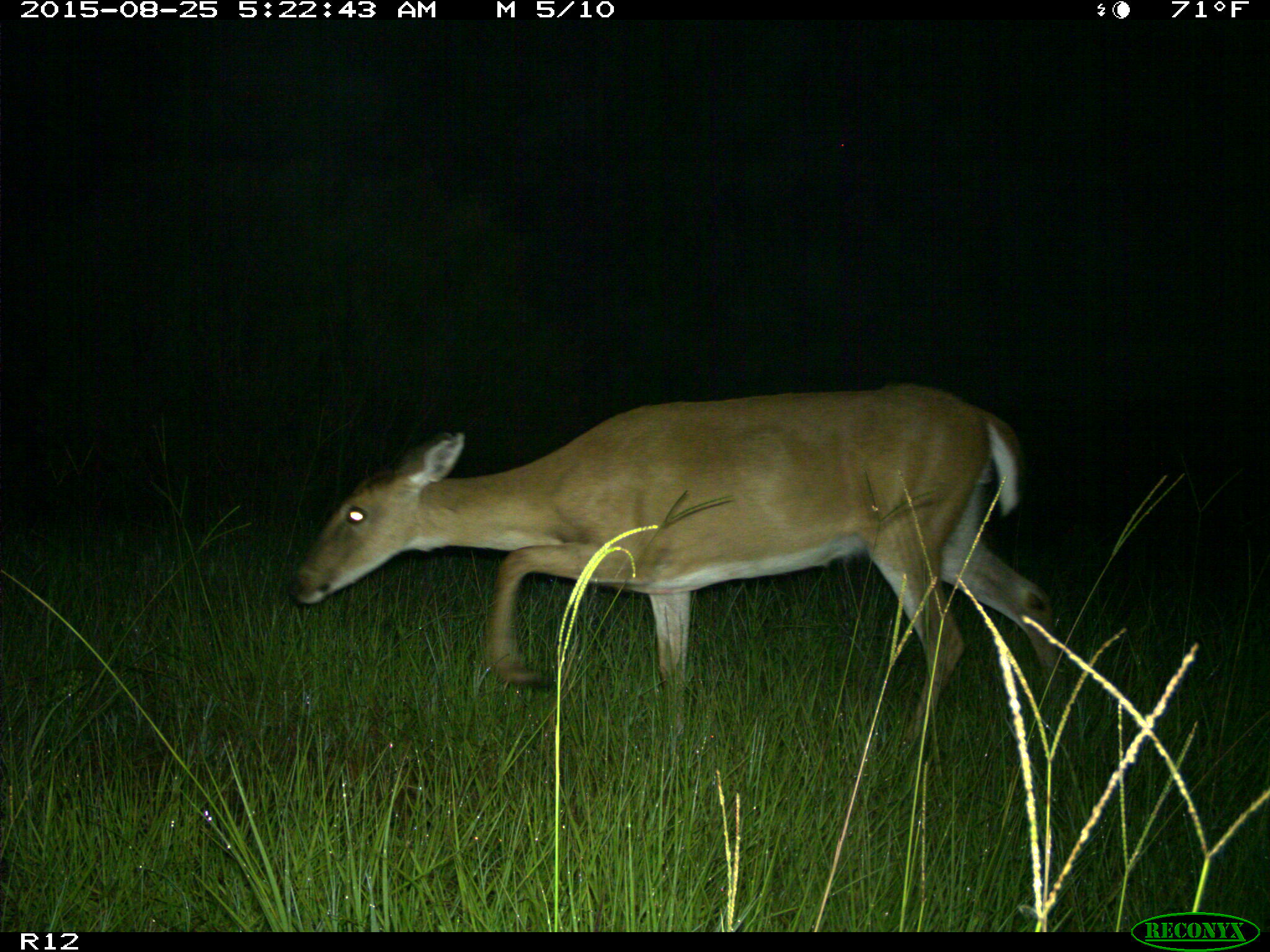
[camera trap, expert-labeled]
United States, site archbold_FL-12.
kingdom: Animalia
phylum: Chordata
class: Mammalia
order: Artiodactyla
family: Cervidae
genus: Odocoileus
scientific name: Odocoileus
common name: deer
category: unidentified deer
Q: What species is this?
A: Unidentified deer (deer) (Odocoileus).